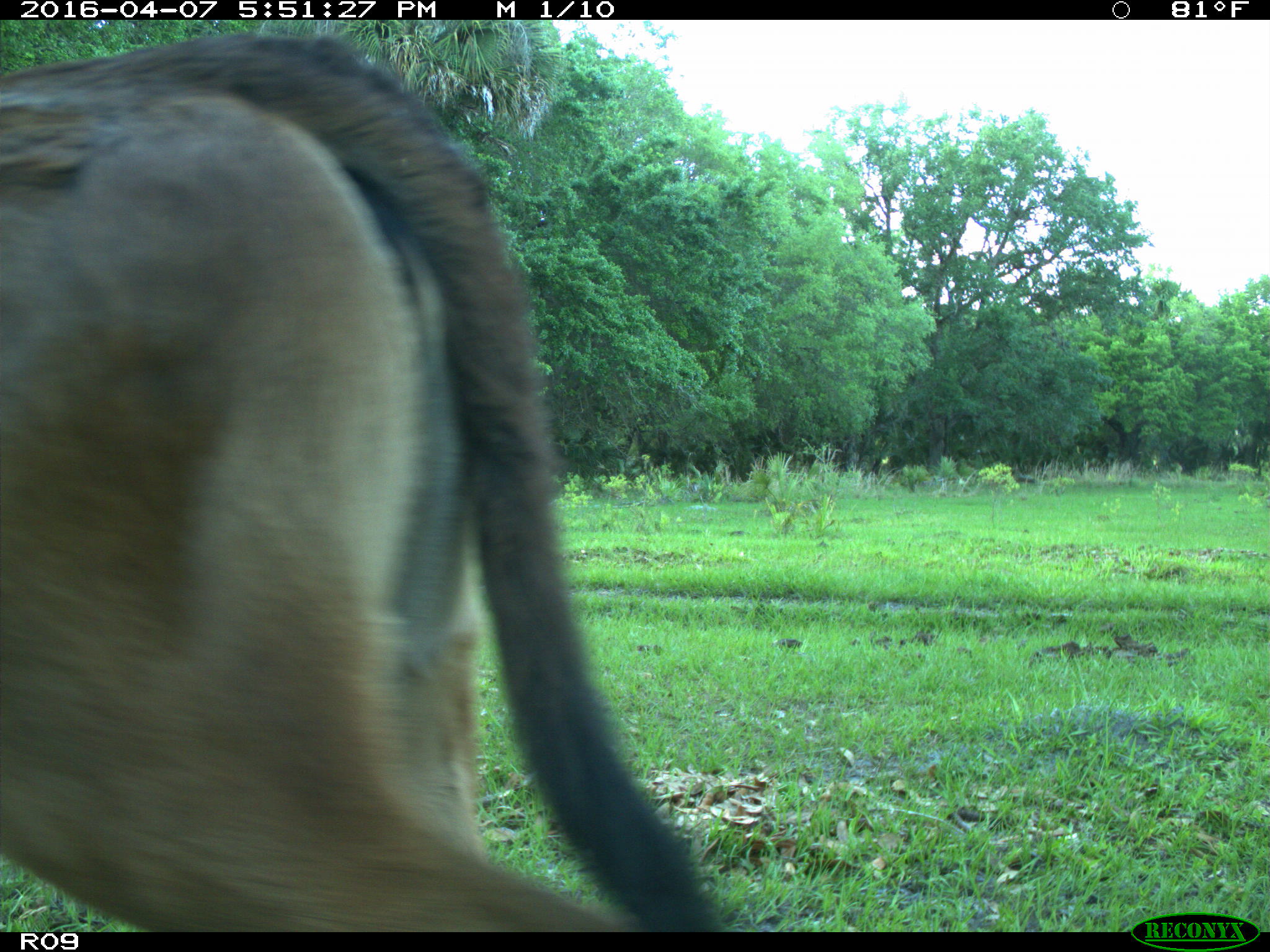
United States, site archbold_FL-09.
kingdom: Animalia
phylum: Chordata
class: Mammalia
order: Artiodactyla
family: Bovidae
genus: Bos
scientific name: Bos taurus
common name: domestic cow